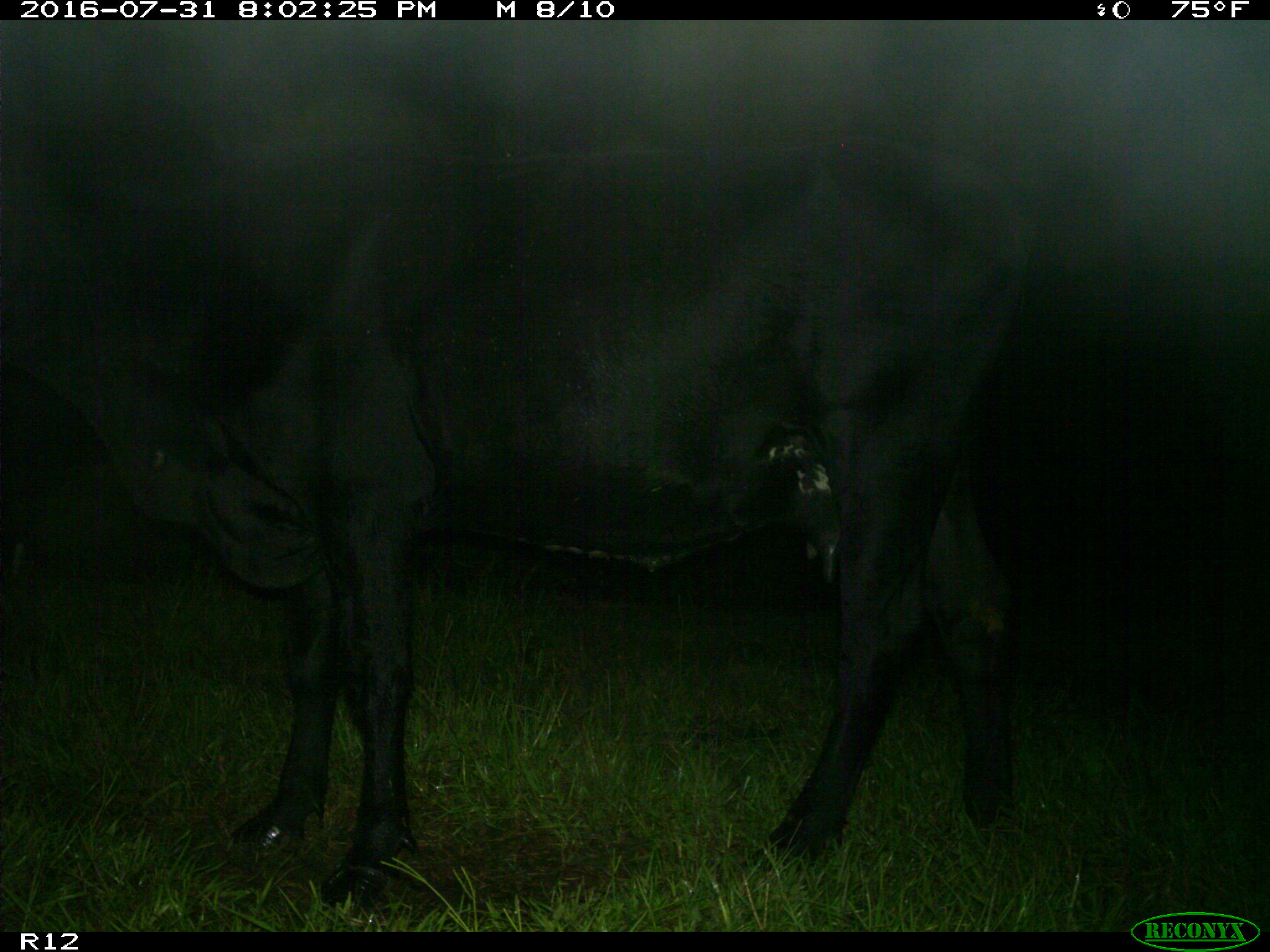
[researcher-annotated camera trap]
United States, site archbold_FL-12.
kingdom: Animalia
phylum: Chordata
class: Mammalia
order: Artiodactyla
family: Bovidae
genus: Bos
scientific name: Bos taurus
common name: domestic cow